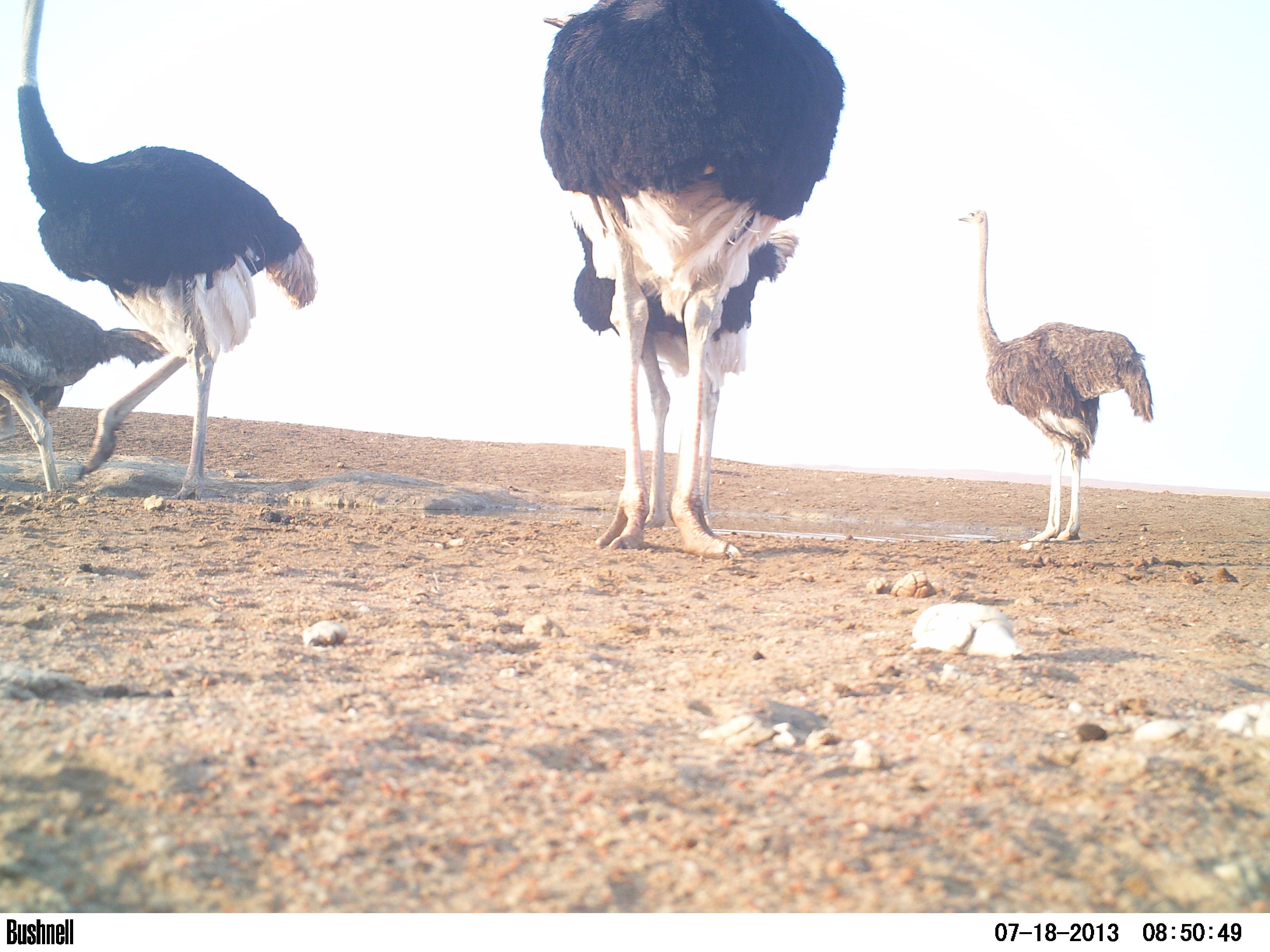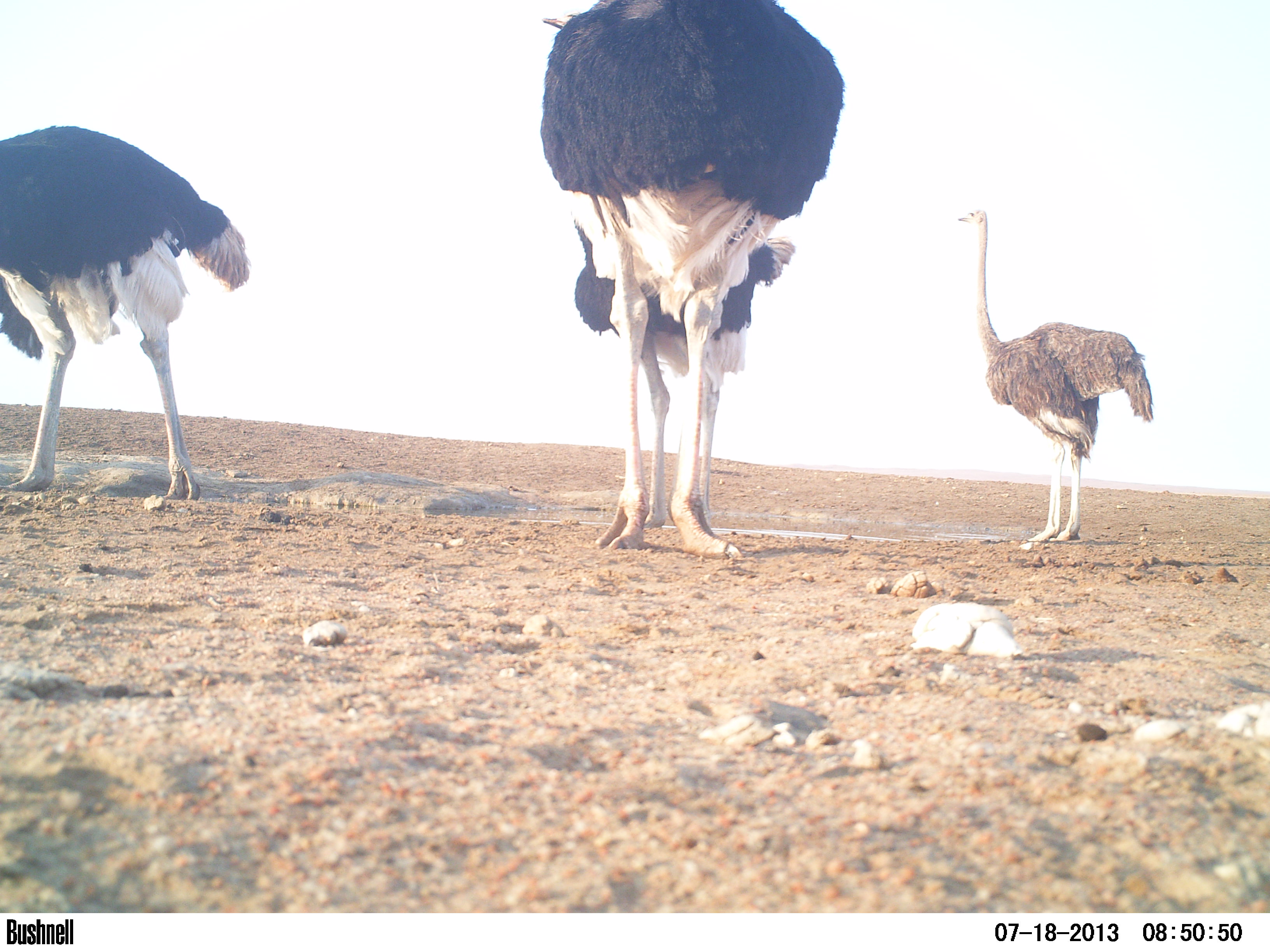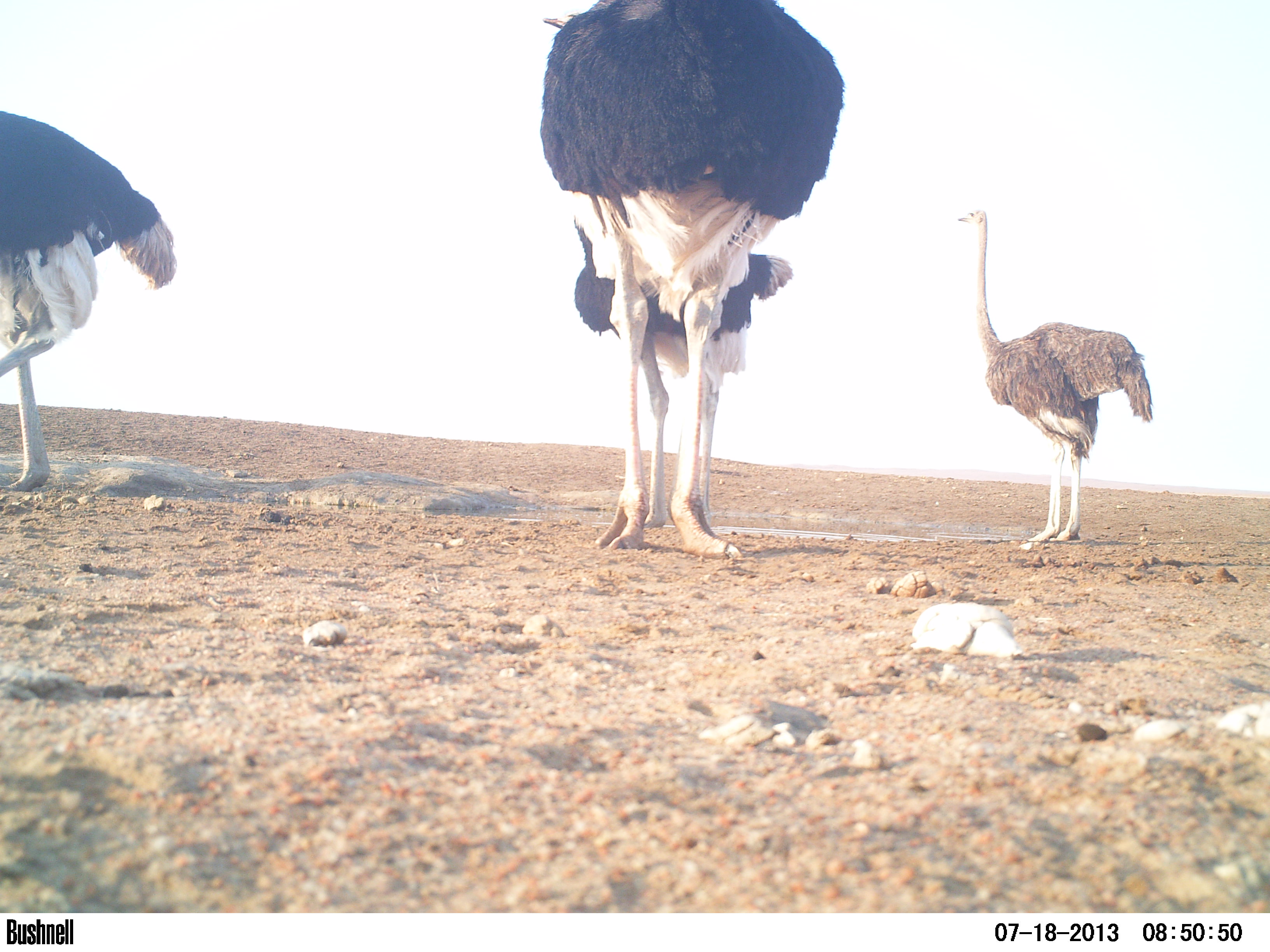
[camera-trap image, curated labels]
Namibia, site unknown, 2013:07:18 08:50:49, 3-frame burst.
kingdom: Animalia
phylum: Chordata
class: Aves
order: Struthioniformes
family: Struthionidae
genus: Struthio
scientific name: Struthio camelus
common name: common ostrich